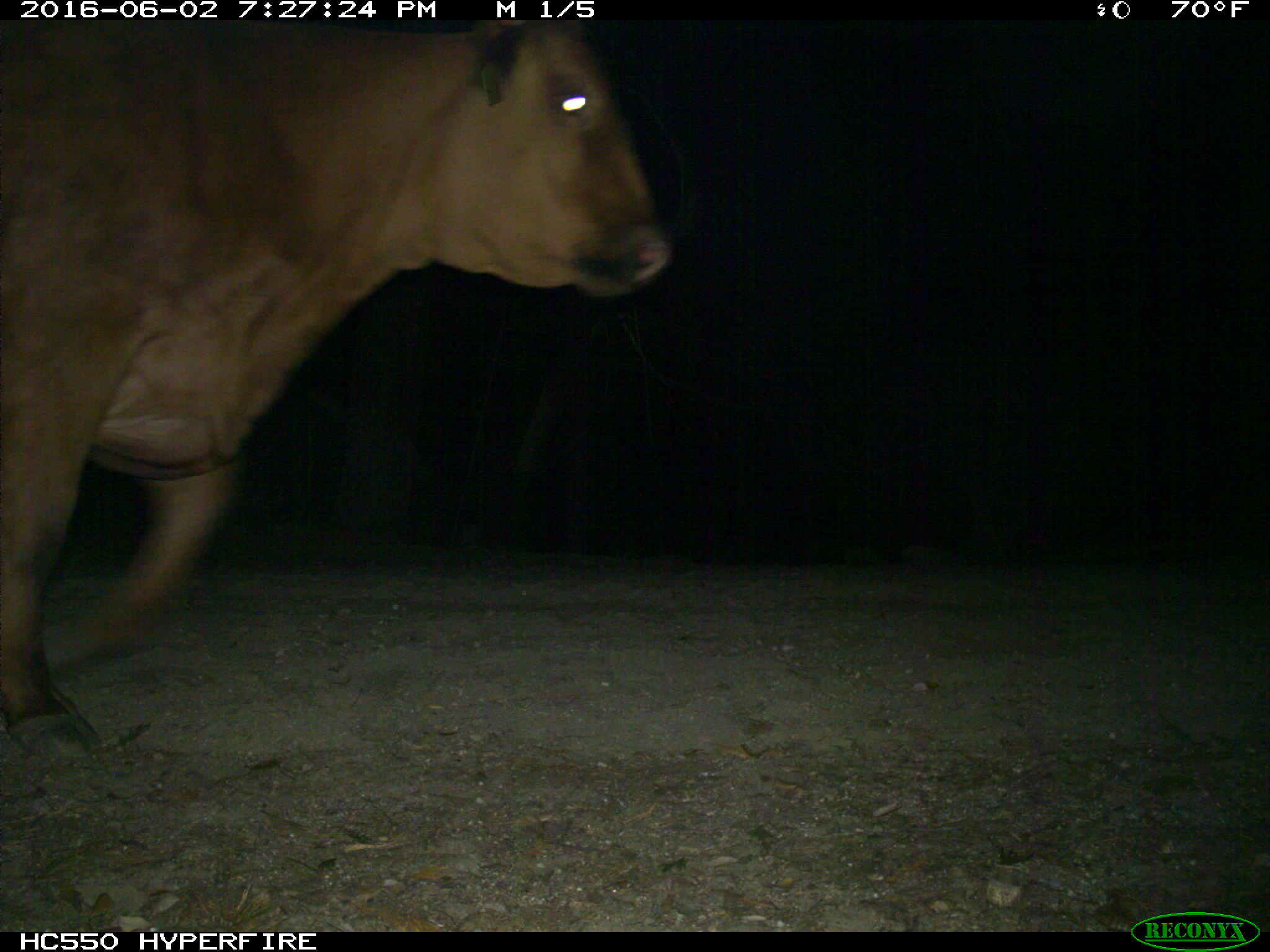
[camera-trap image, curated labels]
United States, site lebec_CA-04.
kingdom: Animalia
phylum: Chordata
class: Mammalia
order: Artiodactyla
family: Bovidae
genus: Bos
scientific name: Bos taurus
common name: domestic cow